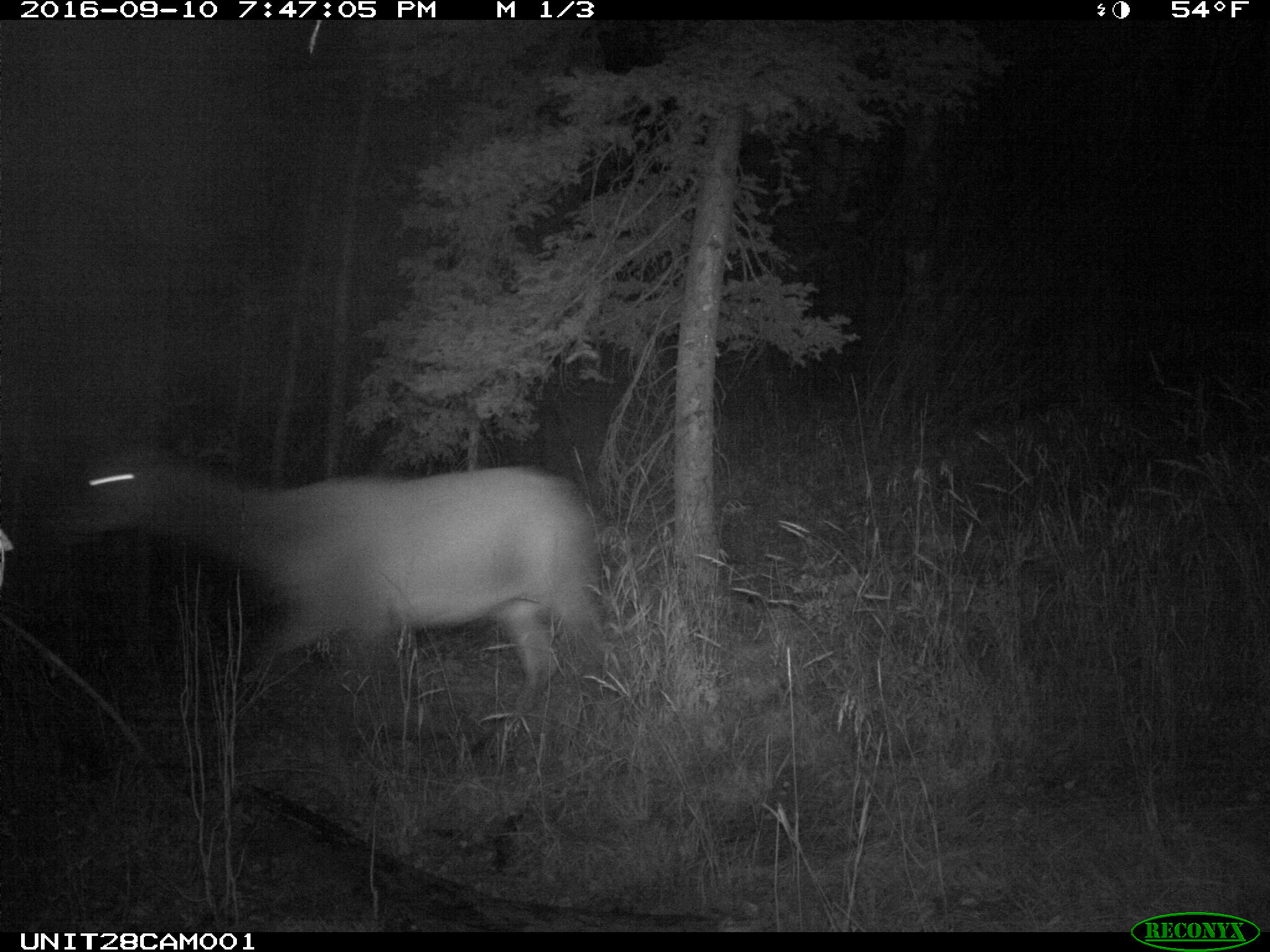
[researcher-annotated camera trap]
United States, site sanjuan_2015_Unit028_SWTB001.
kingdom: Animalia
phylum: Chordata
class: Mammalia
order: Artiodactyla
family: Cervidae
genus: Cervus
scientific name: Cervus elaphus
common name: red deer